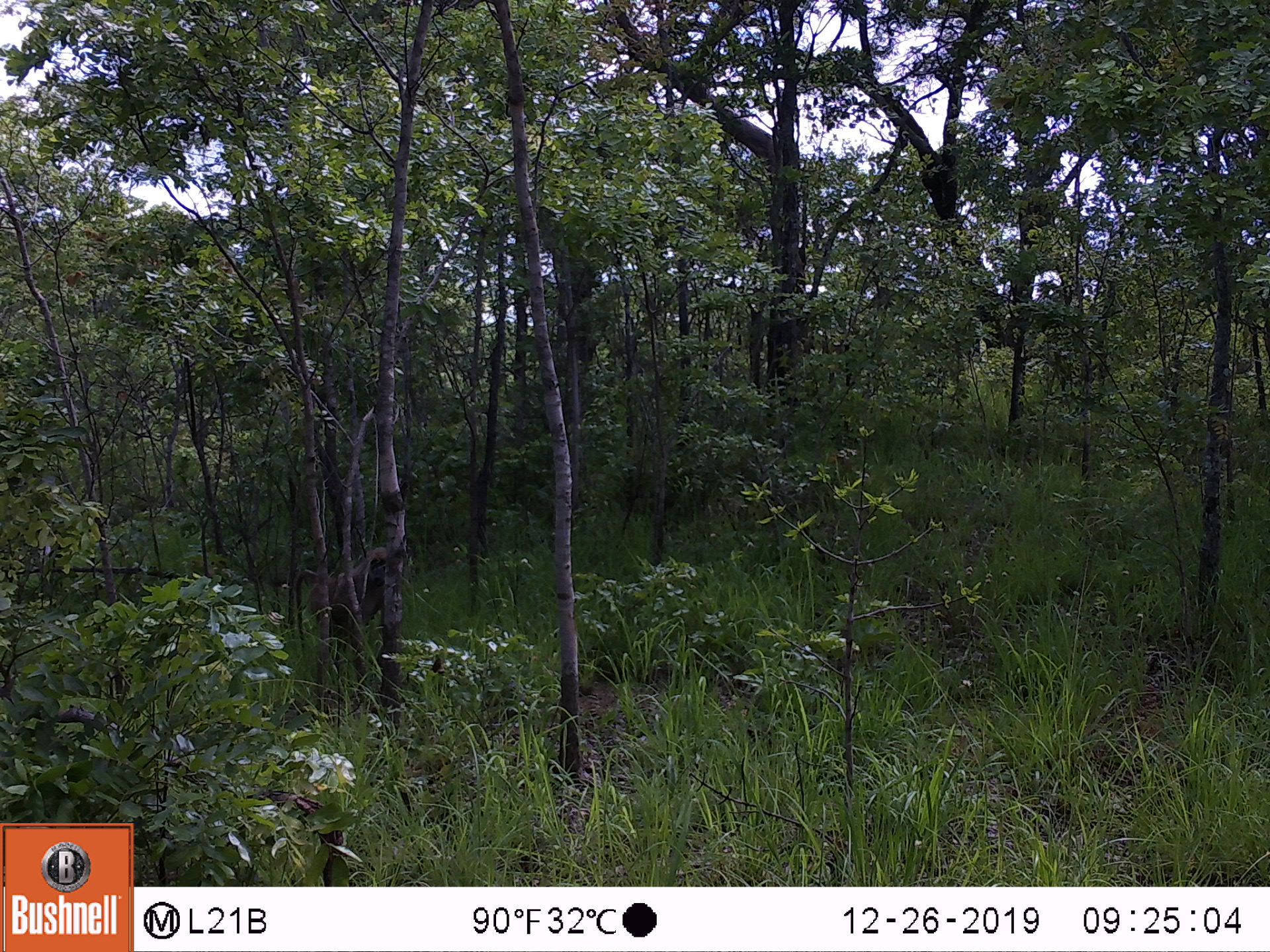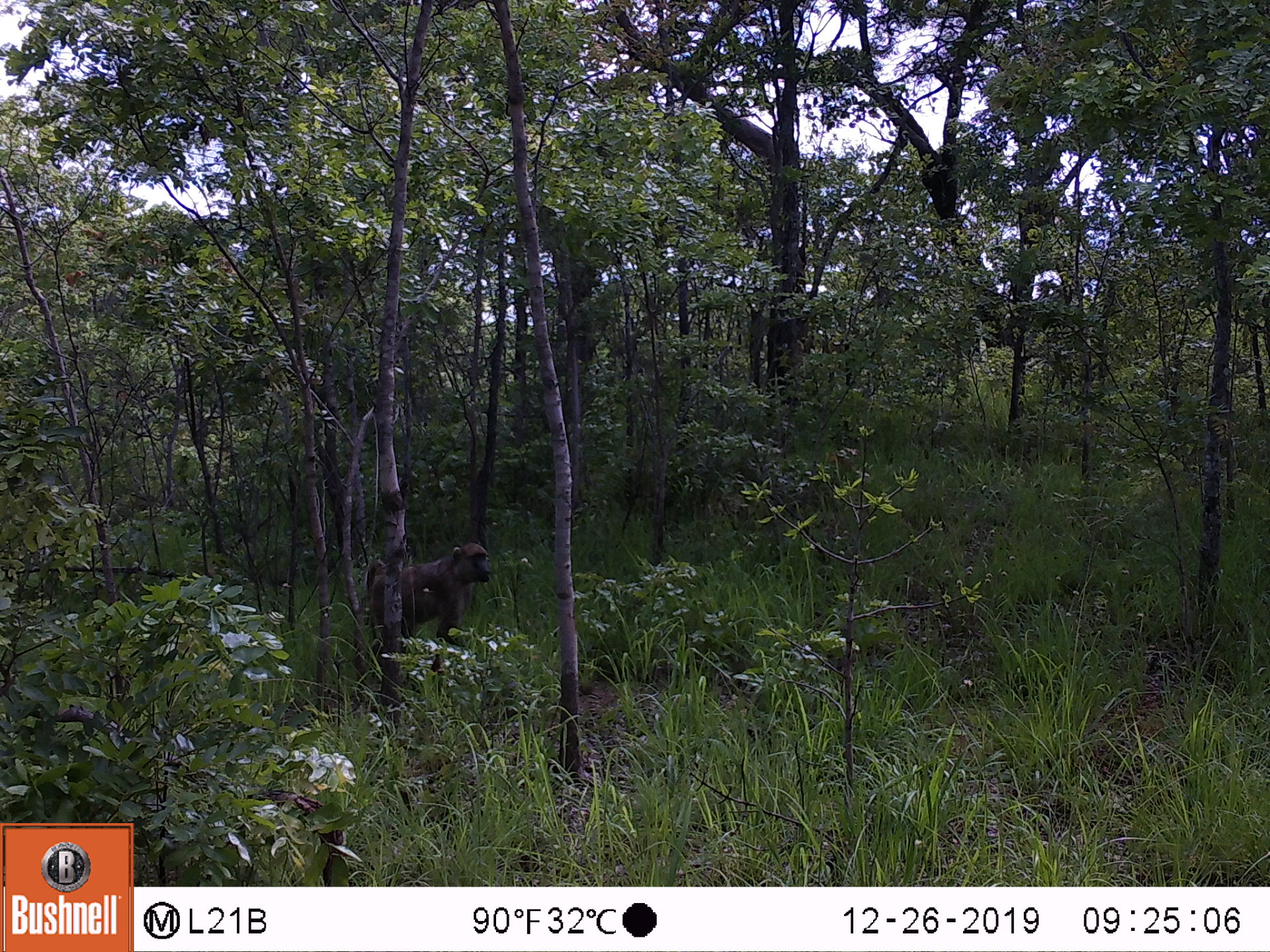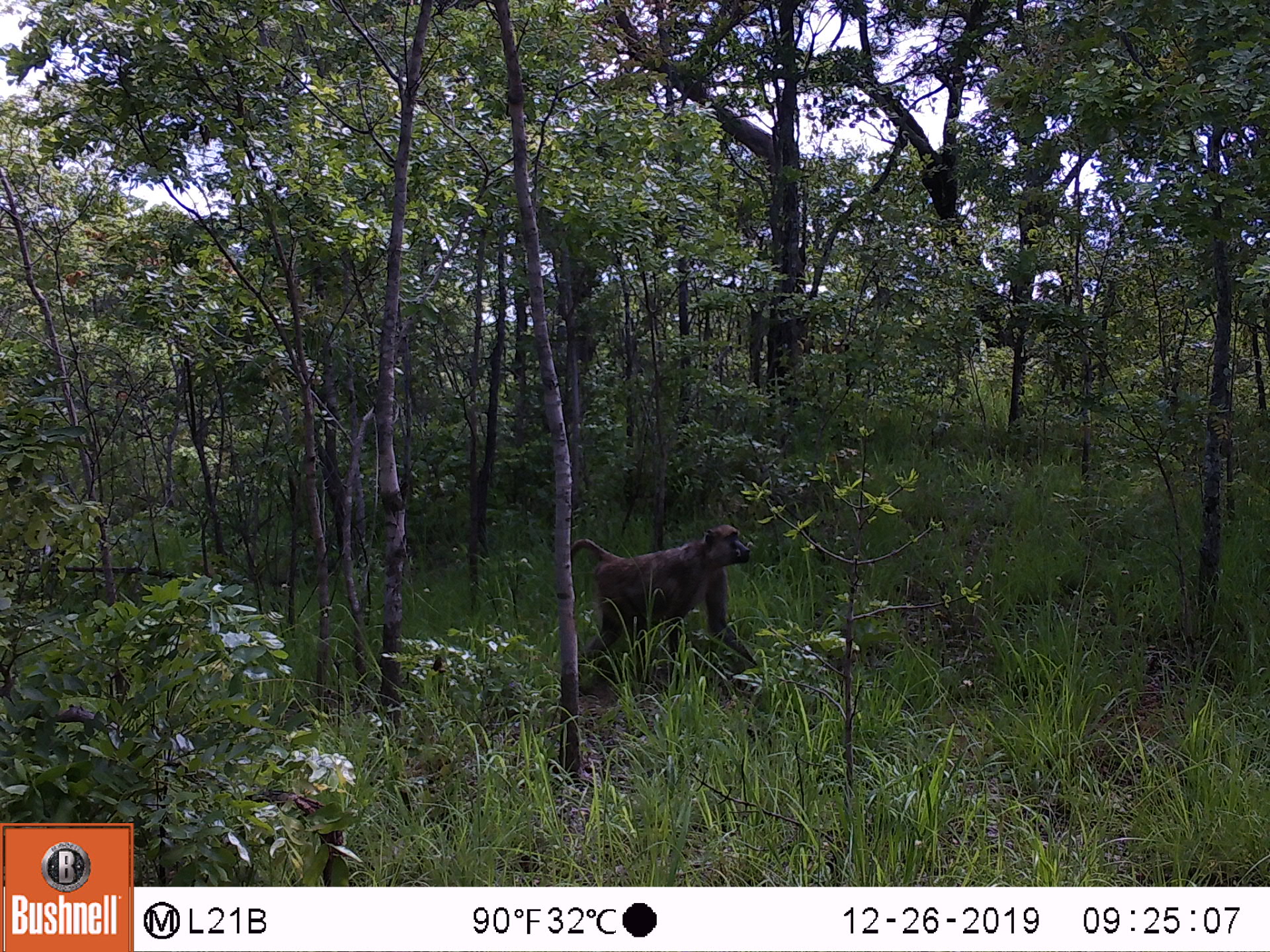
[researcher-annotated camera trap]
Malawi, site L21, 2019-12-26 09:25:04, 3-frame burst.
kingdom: Animalia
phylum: Chordata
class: Mammalia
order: Primates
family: Cercopithecidae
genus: Papio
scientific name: Papio cynocephalus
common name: yellow baboon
Yellow baboon (Papio cynocephalus), count 1.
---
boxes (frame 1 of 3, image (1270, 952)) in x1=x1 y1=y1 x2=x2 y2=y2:
yellow baboon: x1=292 y1=547 x2=393 y2=659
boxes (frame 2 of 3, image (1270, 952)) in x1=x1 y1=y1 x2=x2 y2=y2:
yellow baboon: x1=346 y1=543 x2=491 y2=685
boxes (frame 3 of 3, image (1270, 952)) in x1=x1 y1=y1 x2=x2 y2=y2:
yellow baboon: x1=565 y1=526 x2=757 y2=691